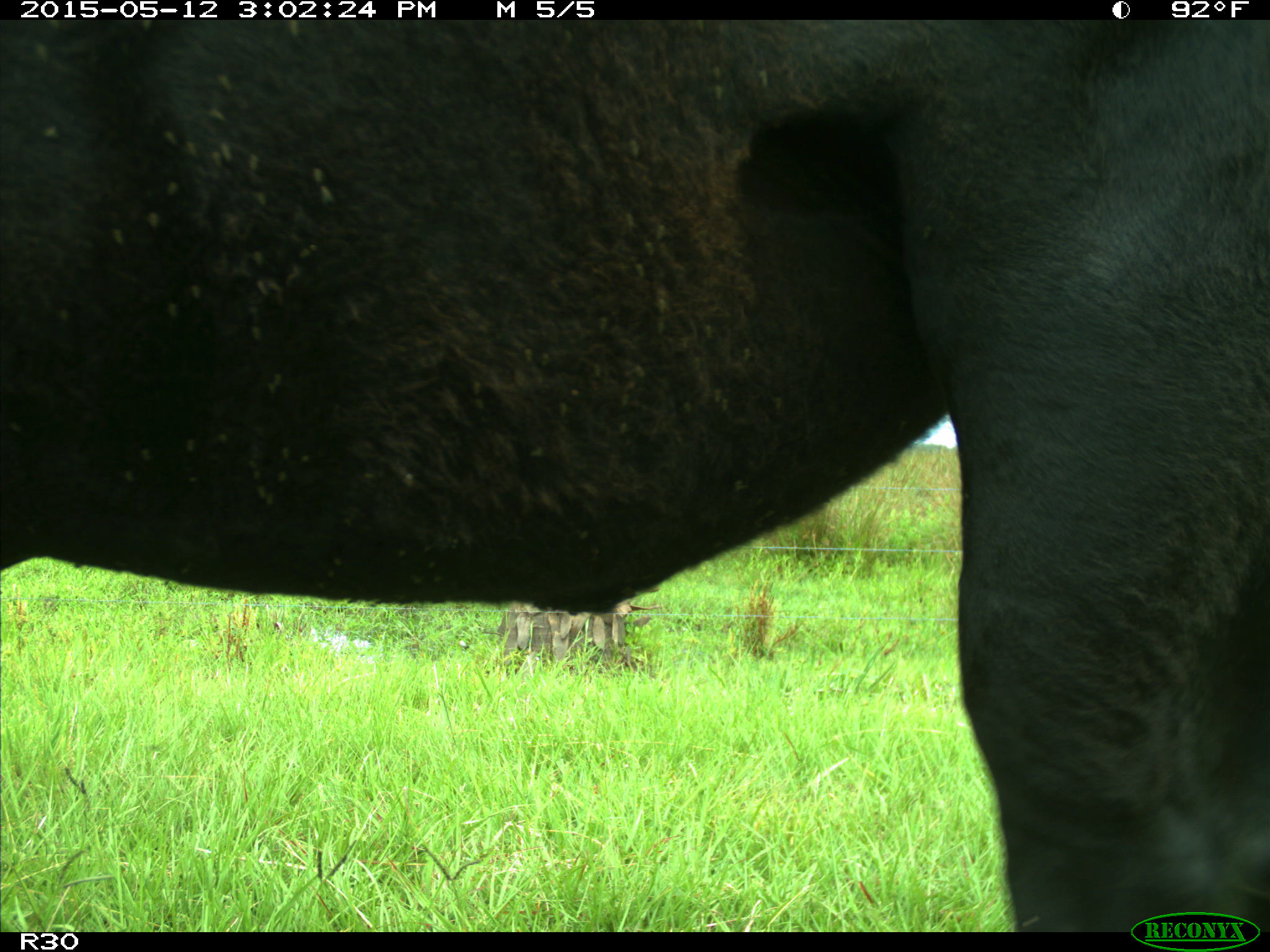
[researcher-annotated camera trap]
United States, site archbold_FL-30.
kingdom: Animalia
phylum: Chordata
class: Mammalia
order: Artiodactyla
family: Bovidae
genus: Bos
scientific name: Bos taurus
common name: domestic cow